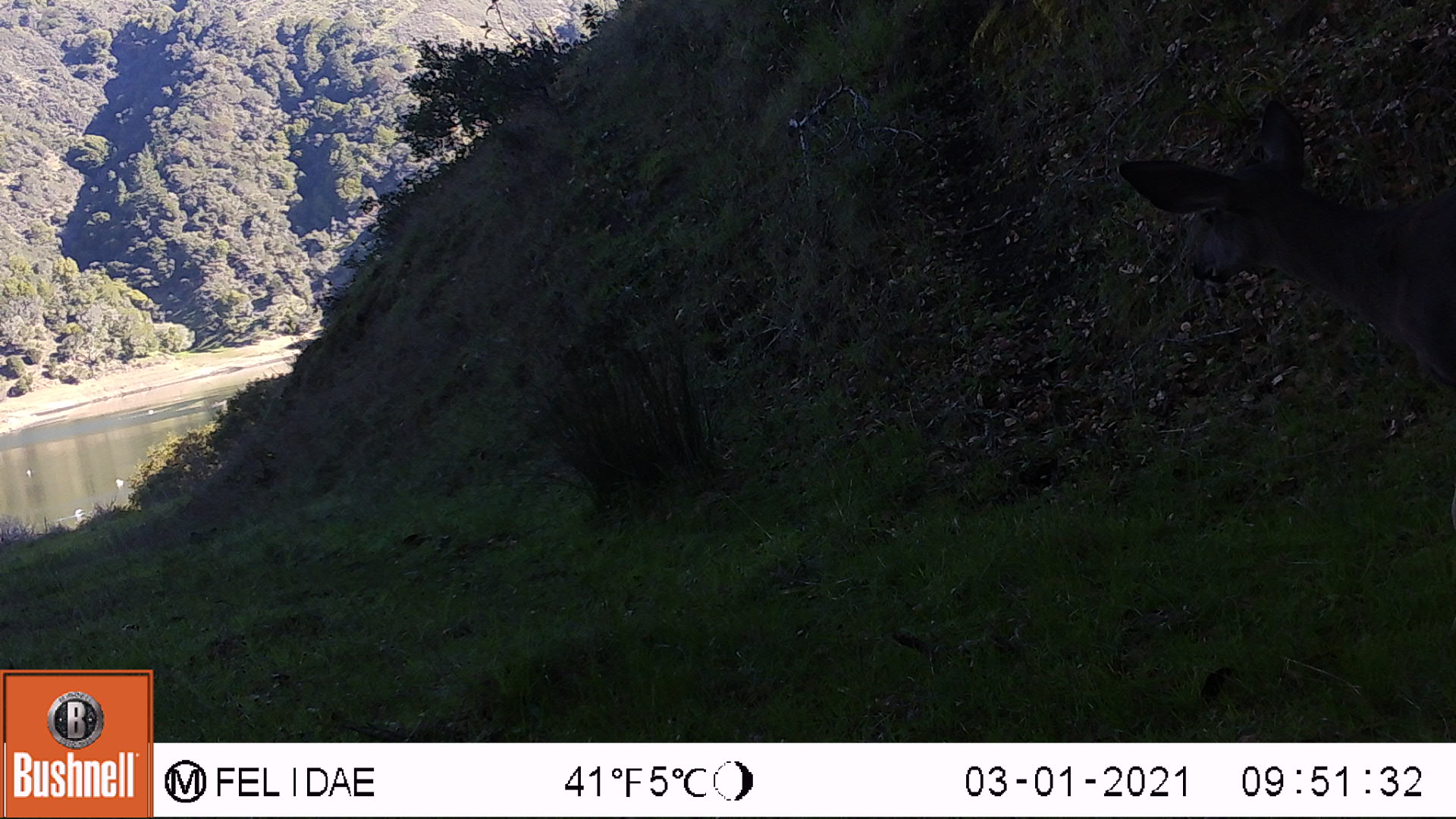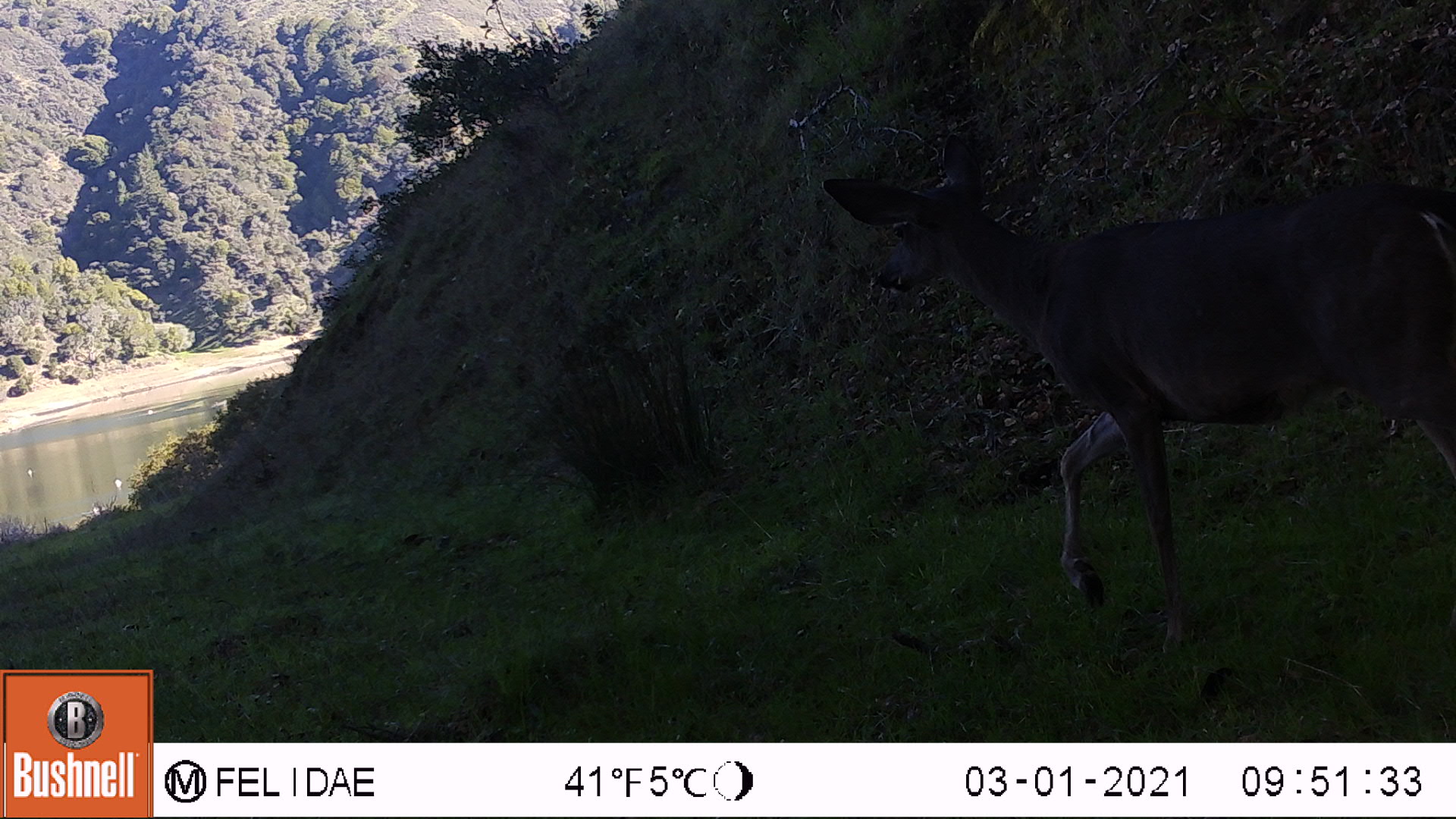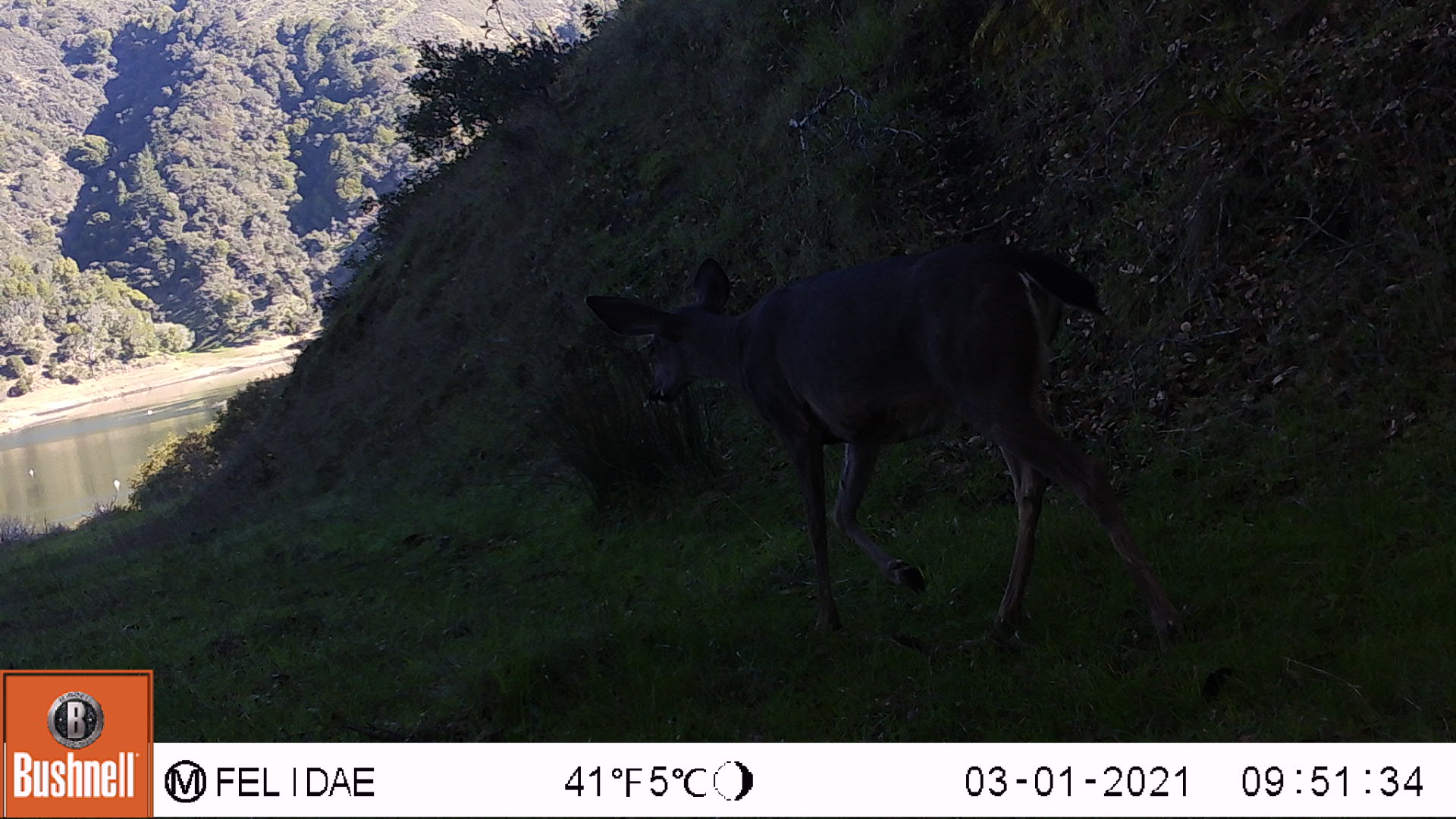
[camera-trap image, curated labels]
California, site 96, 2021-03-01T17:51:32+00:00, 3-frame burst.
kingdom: Animalia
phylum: Chordata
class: Mammalia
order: Artiodactyla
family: Cervidae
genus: Odocoileus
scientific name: Odocoileus hemionus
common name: mule deer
Mule deer (Odocoileus hemionus).